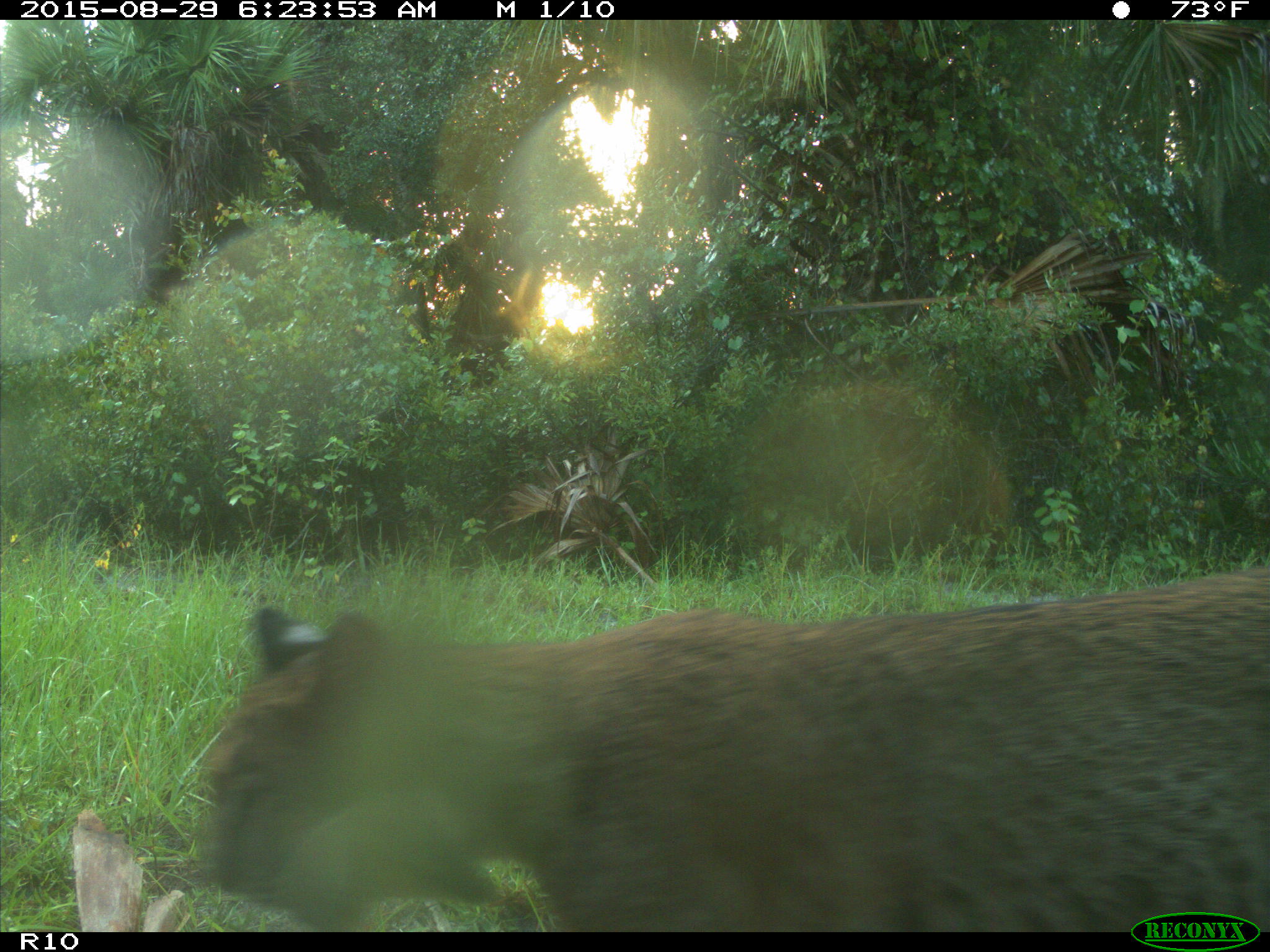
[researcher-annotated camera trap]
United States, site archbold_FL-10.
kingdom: Animalia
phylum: Chordata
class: Mammalia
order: Carnivora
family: Felidae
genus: Lynx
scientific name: Lynx rufus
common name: bobcat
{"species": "Lynx rufus (bobcat)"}